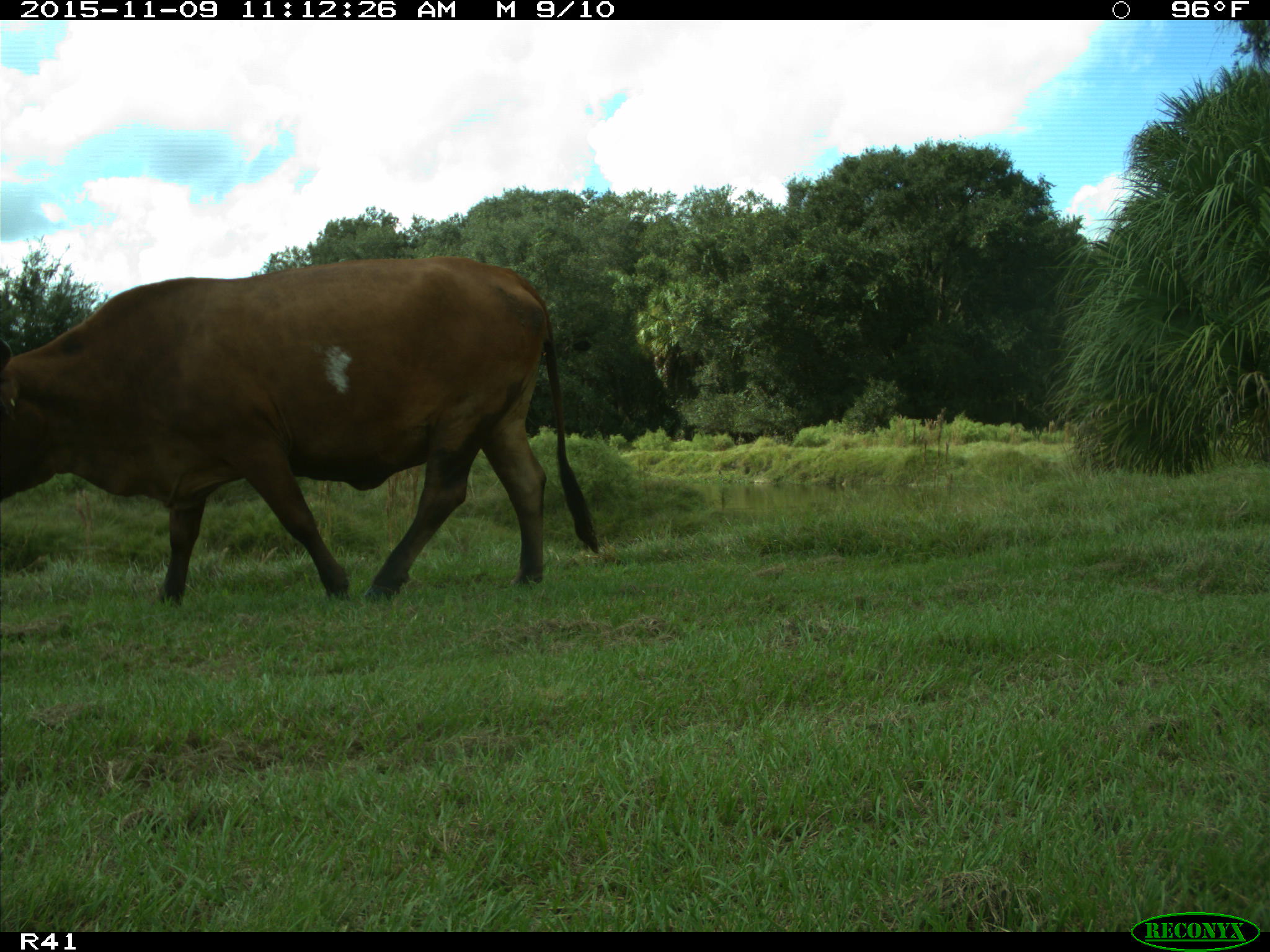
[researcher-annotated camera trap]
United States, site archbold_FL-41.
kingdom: Animalia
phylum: Chordata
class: Mammalia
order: Artiodactyla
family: Bovidae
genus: Bos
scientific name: Bos taurus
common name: domestic cow